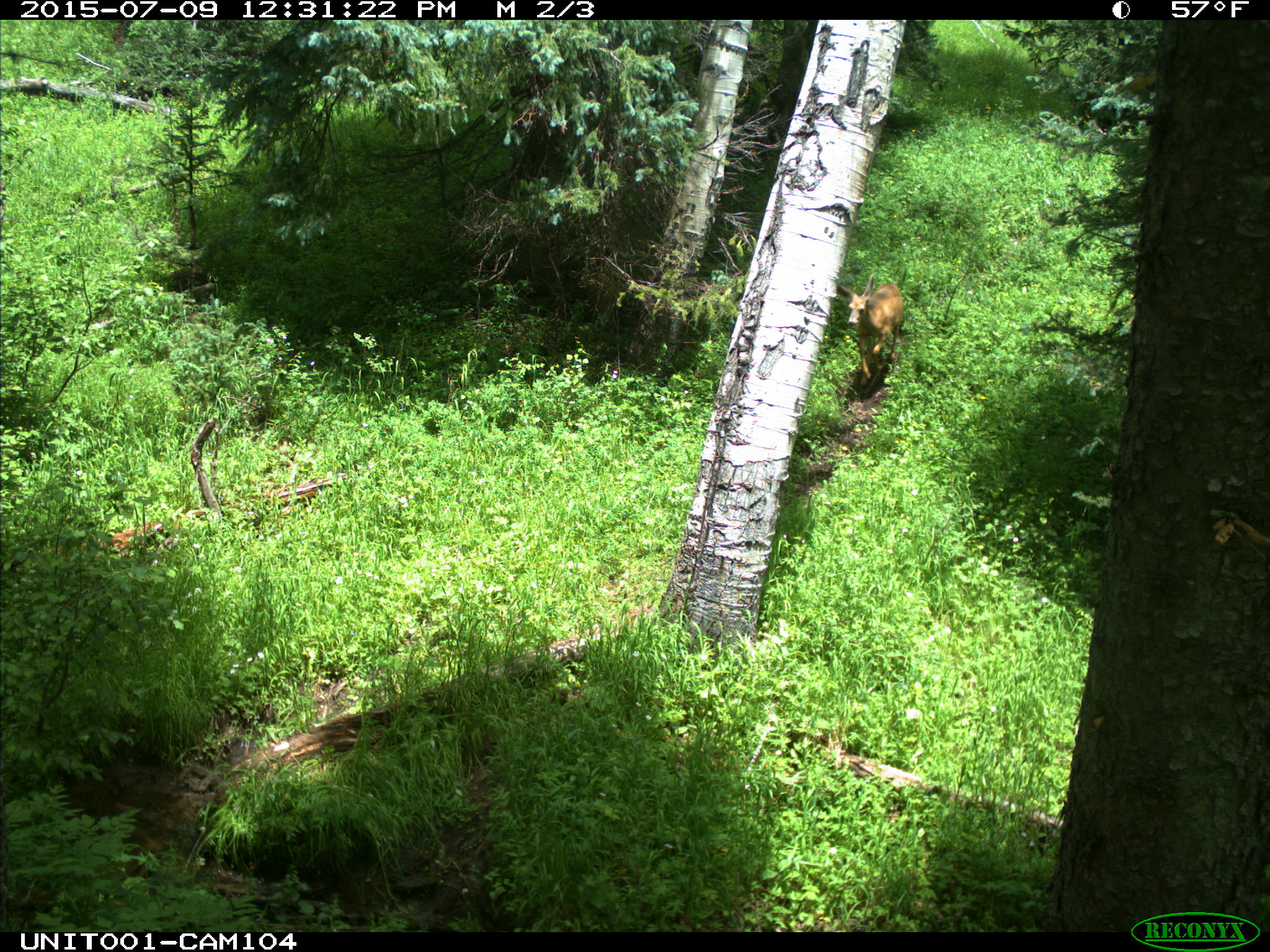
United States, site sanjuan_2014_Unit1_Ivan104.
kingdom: Animalia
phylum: Chordata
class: Mammalia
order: Artiodactyla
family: Cervidae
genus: Odocoileus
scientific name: Odocoileus hemionus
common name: mule deer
Odocoileus hemionus (mule deer).